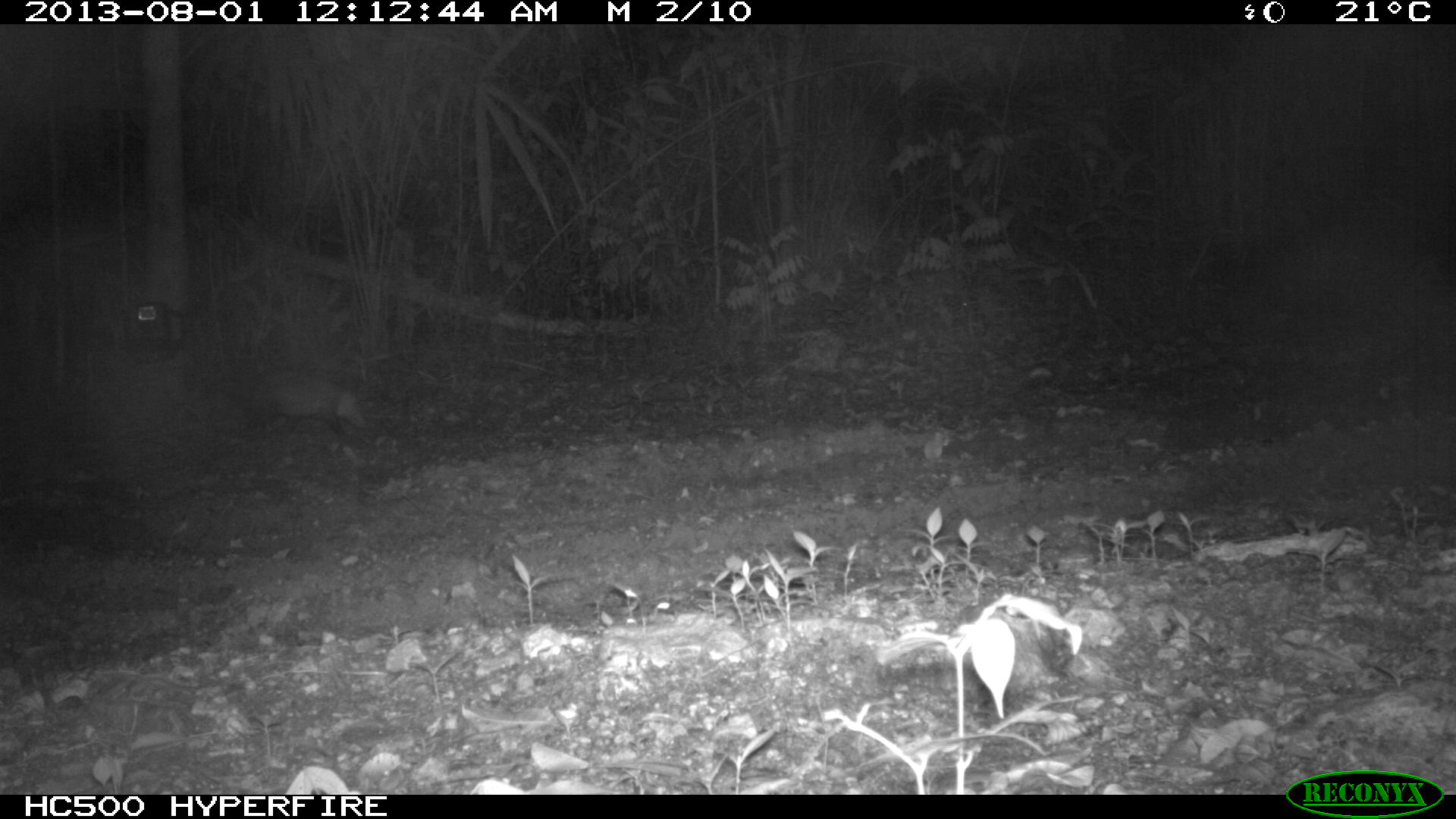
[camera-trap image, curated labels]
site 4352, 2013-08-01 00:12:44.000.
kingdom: Animalia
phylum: Chordata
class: Mammalia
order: Didelphimorphia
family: Didelphidae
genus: Didelphis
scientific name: Didelphis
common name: american opossums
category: didelphis sp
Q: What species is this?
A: Didelphis sp (american opossums) (Didelphis).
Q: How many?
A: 1.